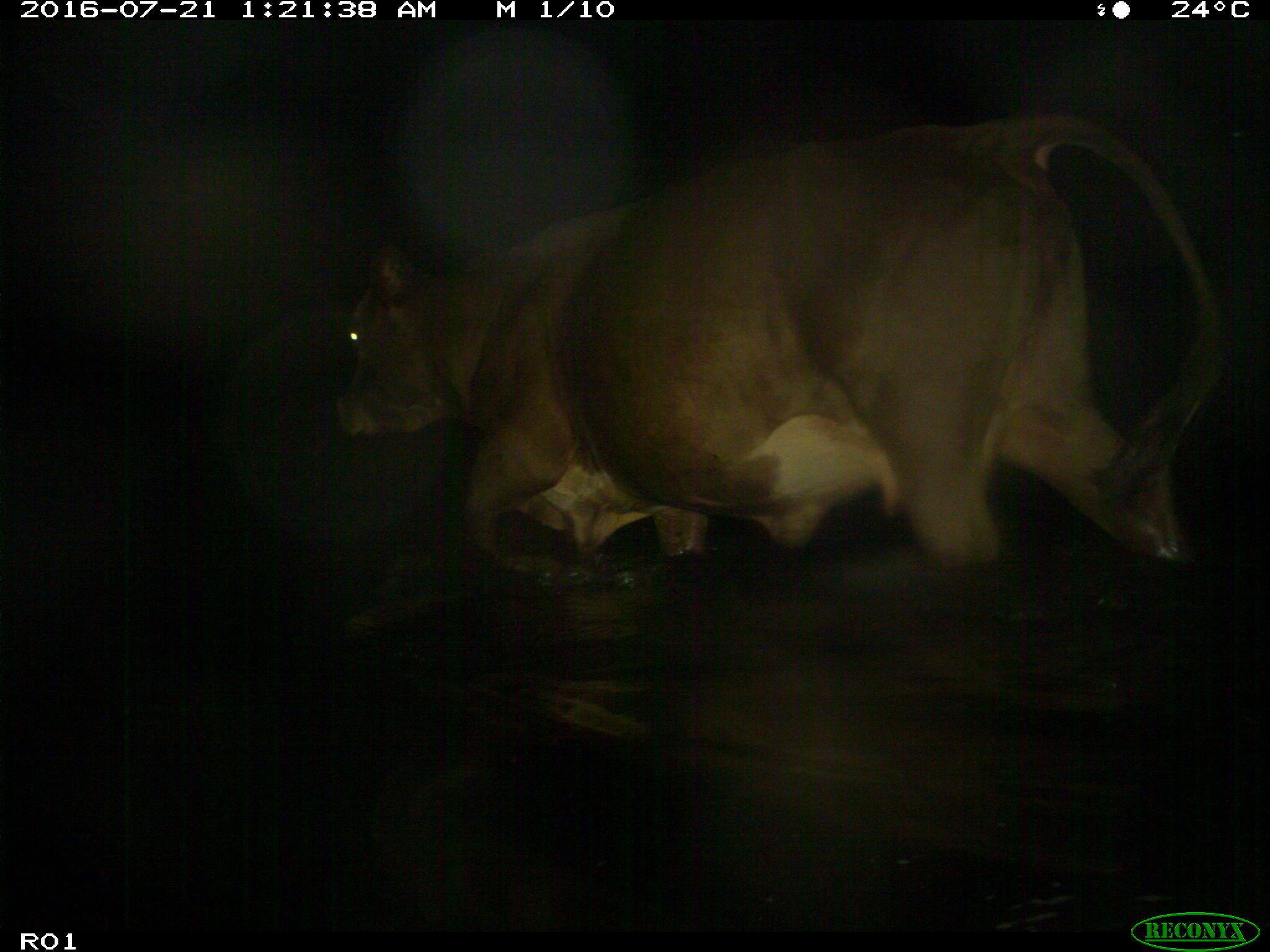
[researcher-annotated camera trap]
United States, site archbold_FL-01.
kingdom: Animalia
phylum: Chordata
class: Mammalia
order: Artiodactyla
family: Bovidae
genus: Bos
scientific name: Bos taurus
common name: domestic cow